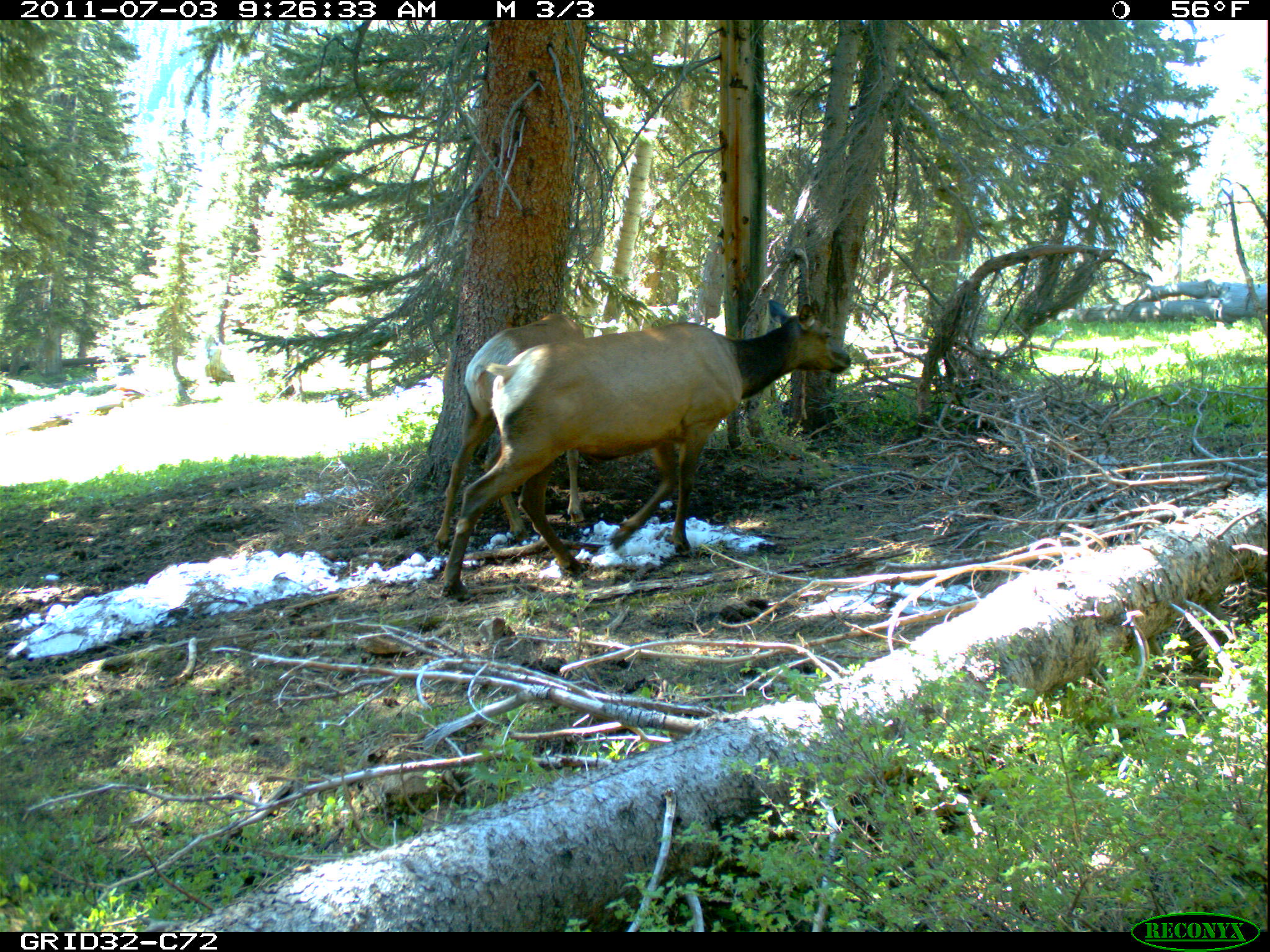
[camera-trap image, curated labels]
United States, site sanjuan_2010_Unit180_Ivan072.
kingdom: Animalia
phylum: Chordata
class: Mammalia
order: Artiodactyla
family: Cervidae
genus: Cervus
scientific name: Cervus elaphus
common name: red deer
Cervus elaphus (red deer).